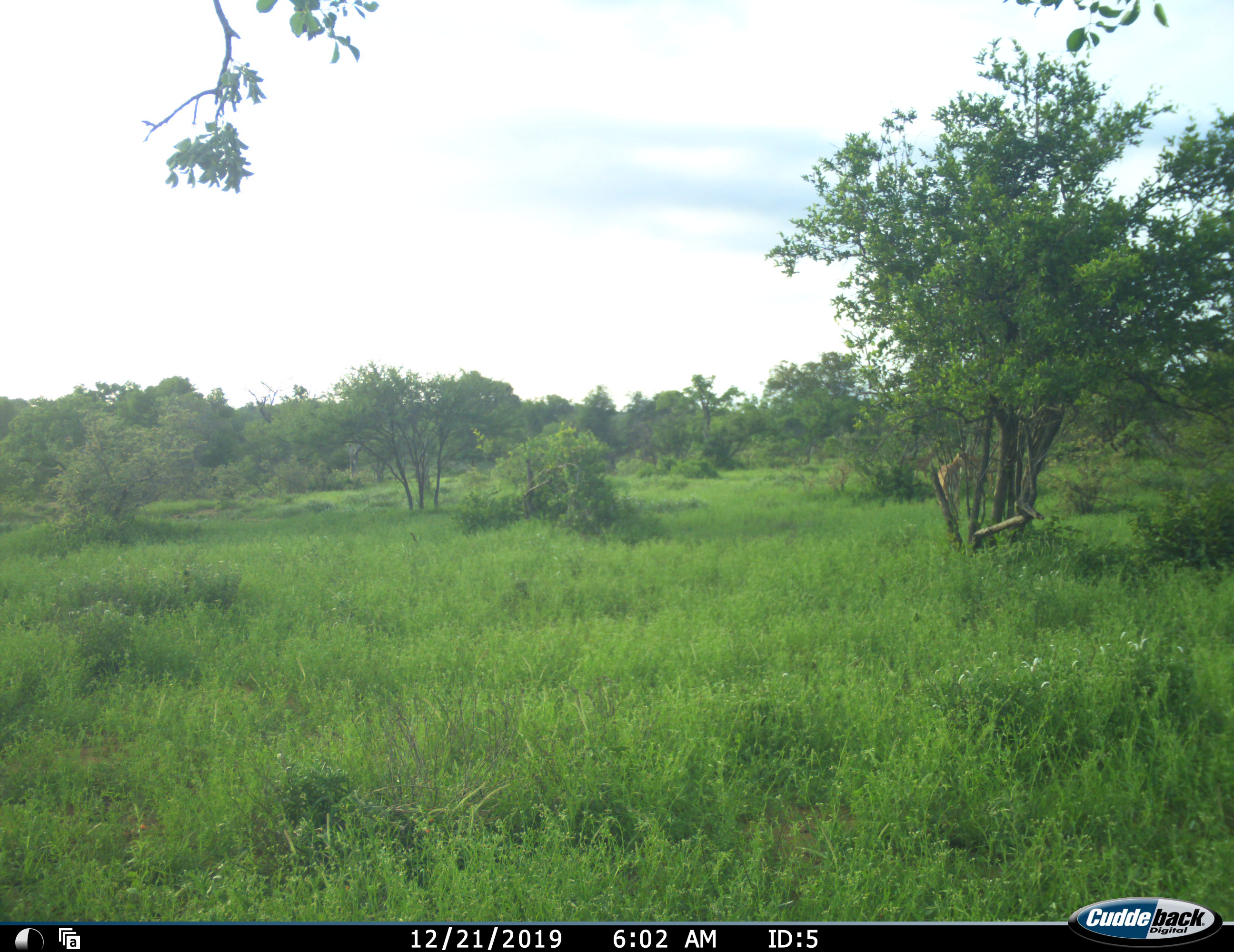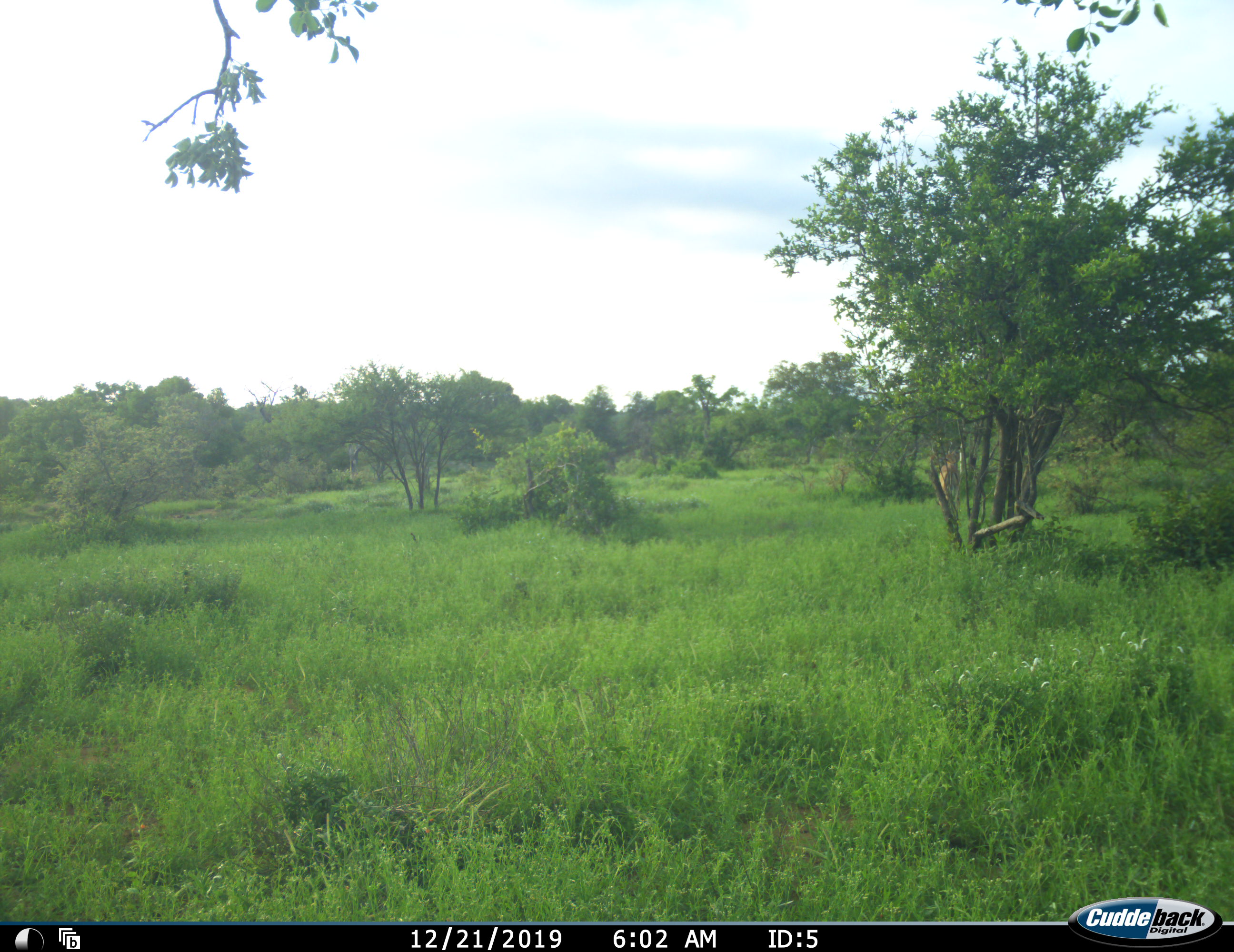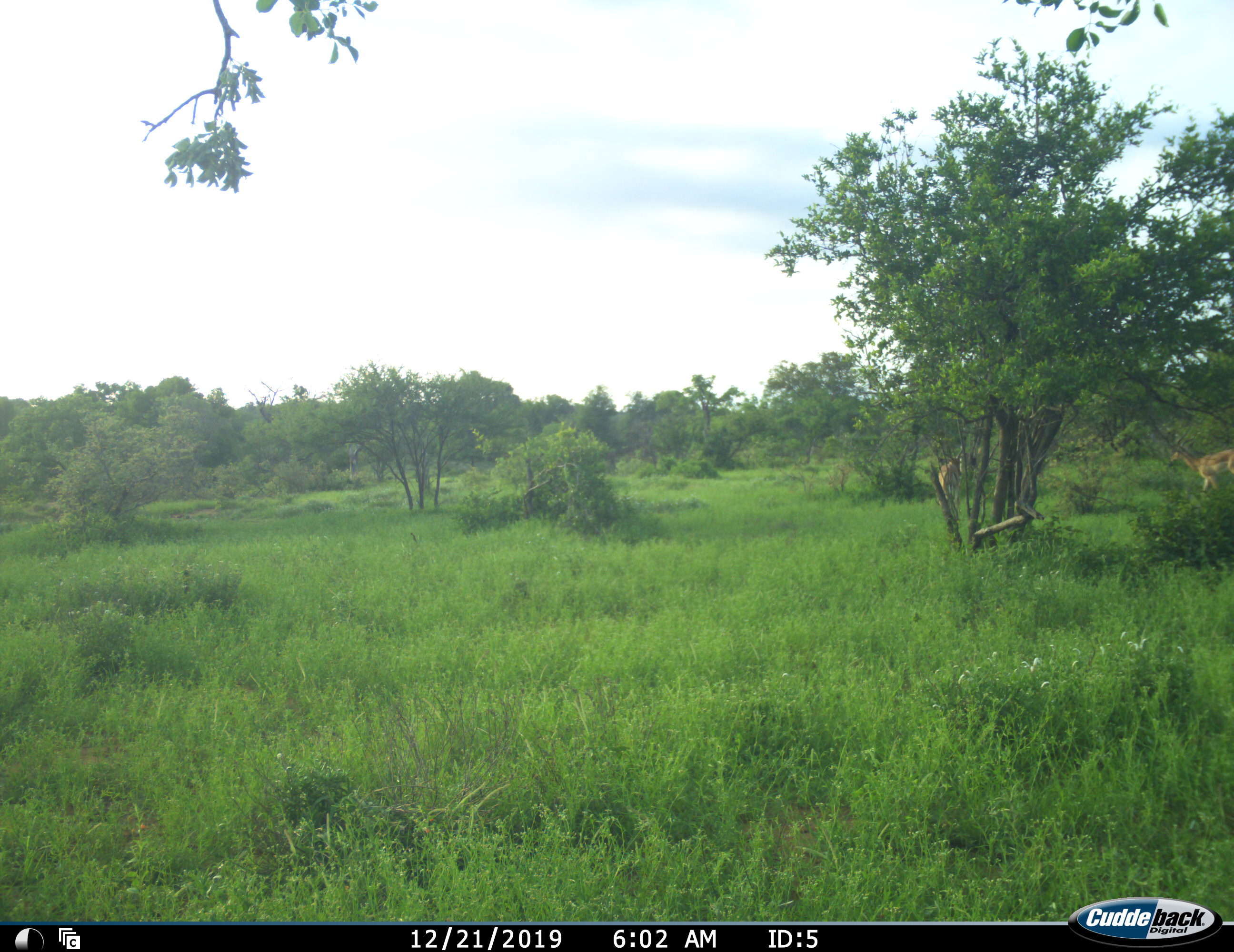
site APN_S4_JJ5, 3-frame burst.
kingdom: Animalia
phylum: Chordata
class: Mammalia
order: Artiodactyla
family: Bovidae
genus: Aepyceros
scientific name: Aepyceros melampus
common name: impala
Impala (Aepyceros melampus), count 4. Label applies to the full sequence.